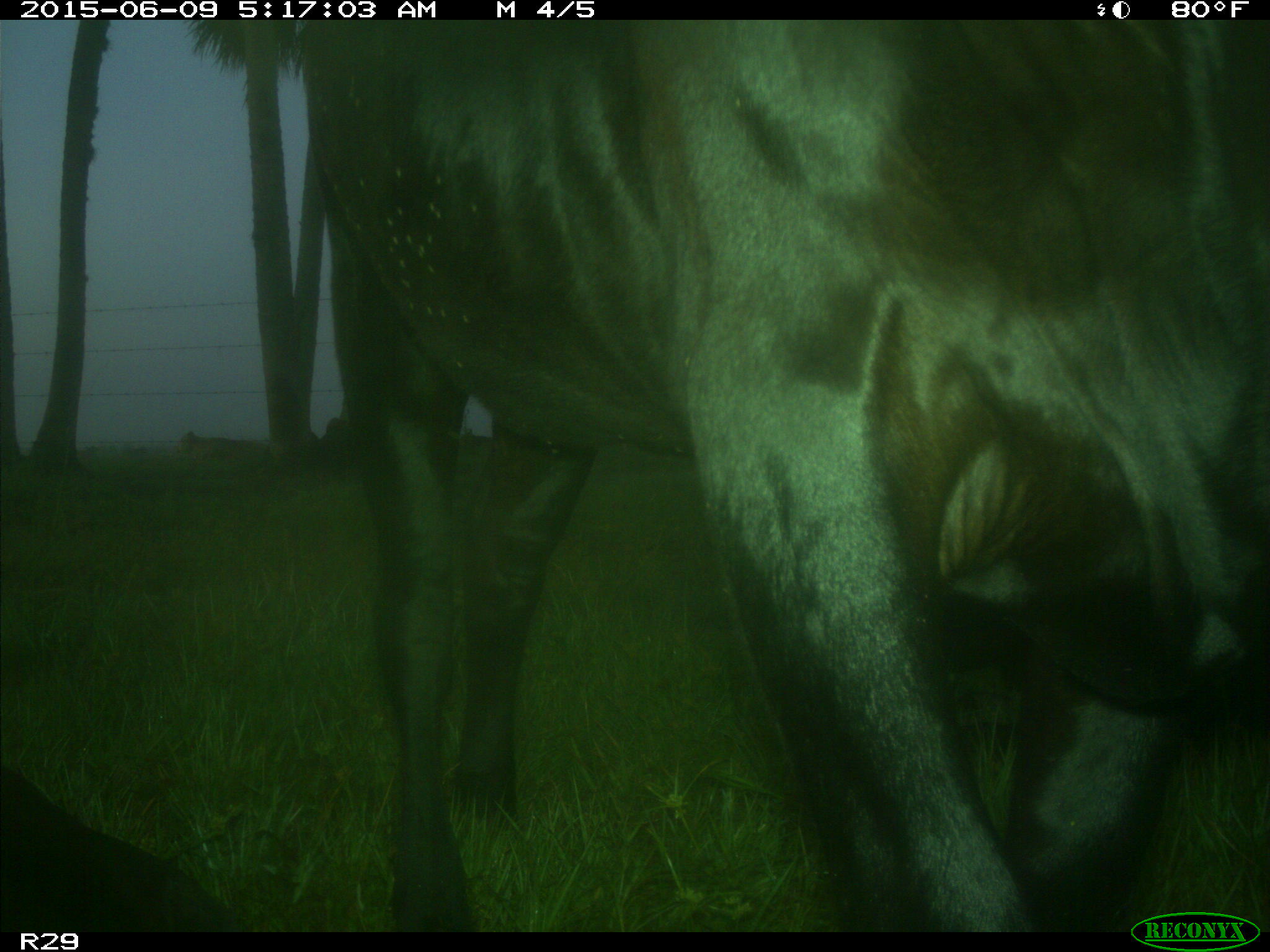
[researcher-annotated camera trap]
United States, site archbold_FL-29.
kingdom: Animalia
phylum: Chordata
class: Mammalia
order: Artiodactyla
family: Bovidae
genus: Bos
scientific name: Bos taurus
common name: domestic cow